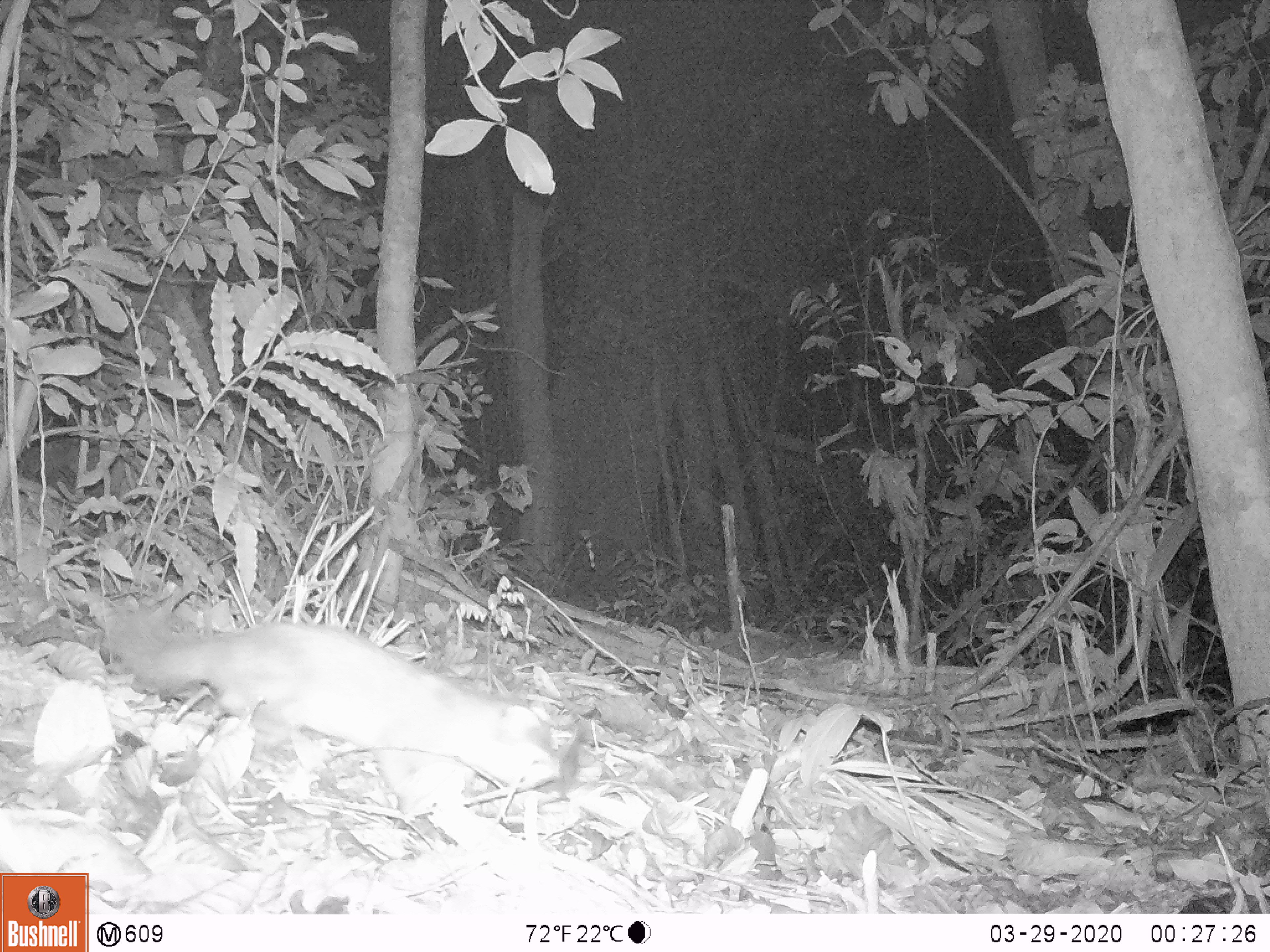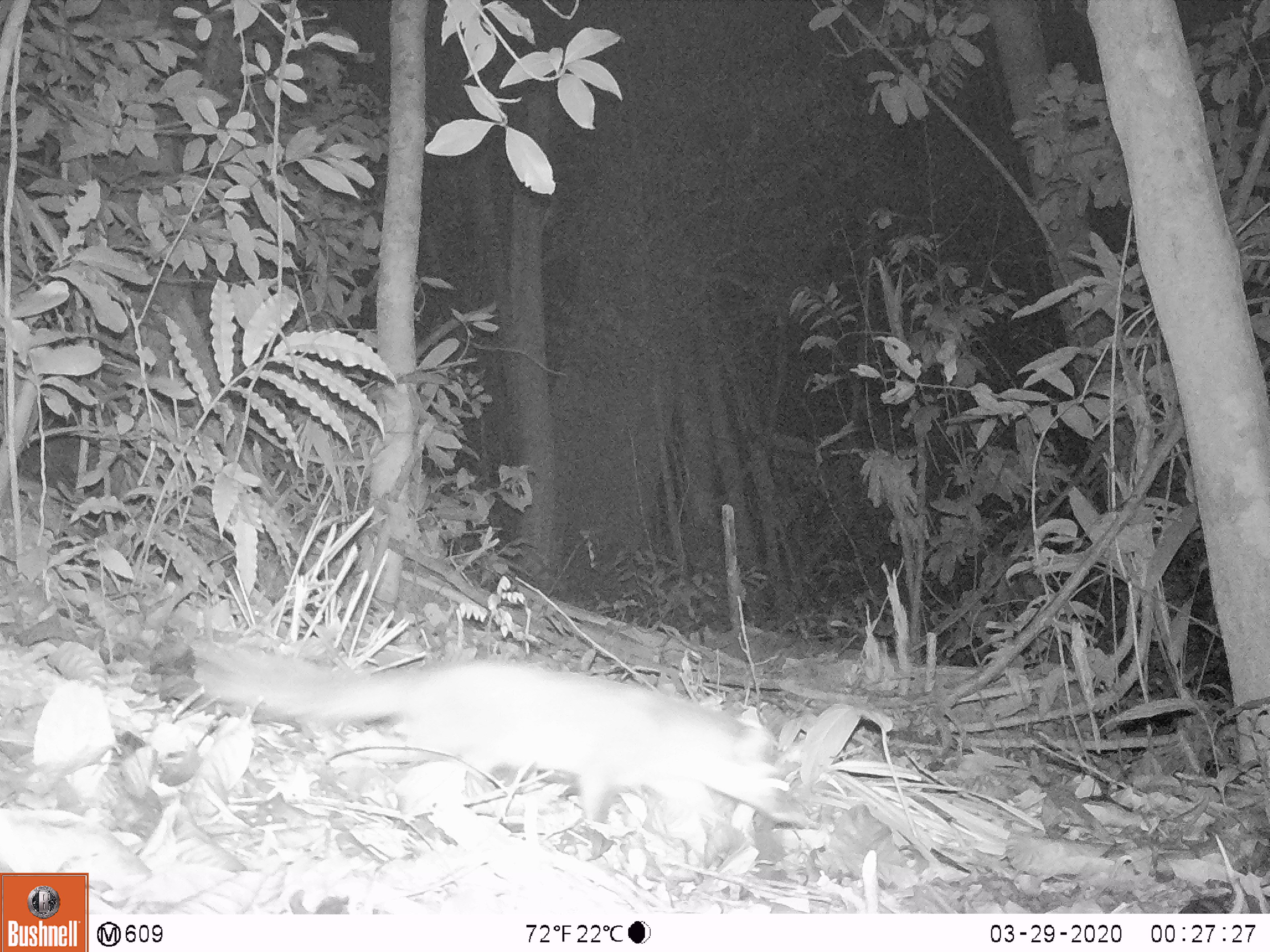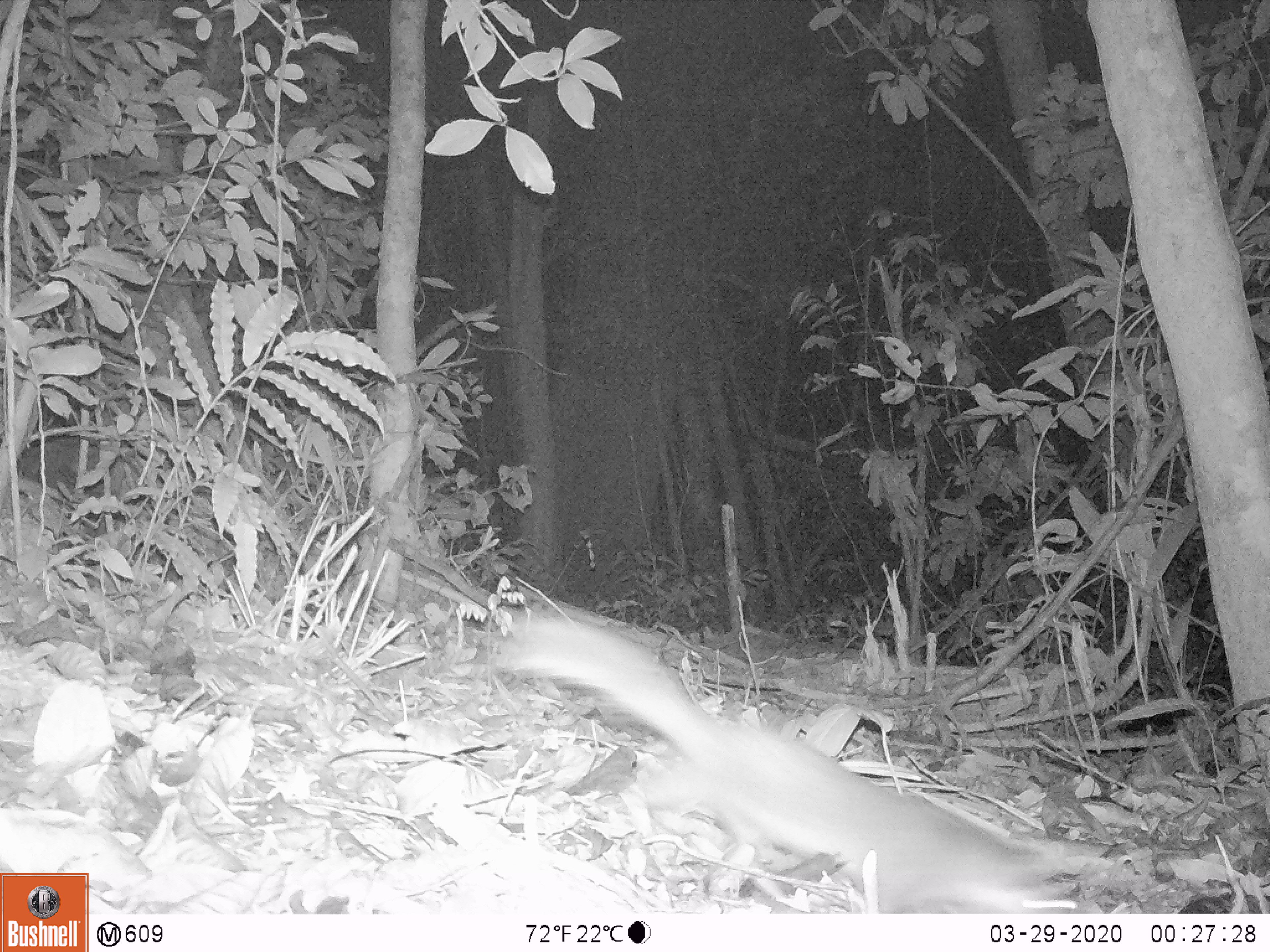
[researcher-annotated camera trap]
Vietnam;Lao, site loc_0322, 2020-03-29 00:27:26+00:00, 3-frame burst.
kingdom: Animalia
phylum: Chordata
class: Mammalia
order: Carnivora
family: Mustelidae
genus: Melogale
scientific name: Melogale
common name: ferret badger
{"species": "ferret badger (Melogale)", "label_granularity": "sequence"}